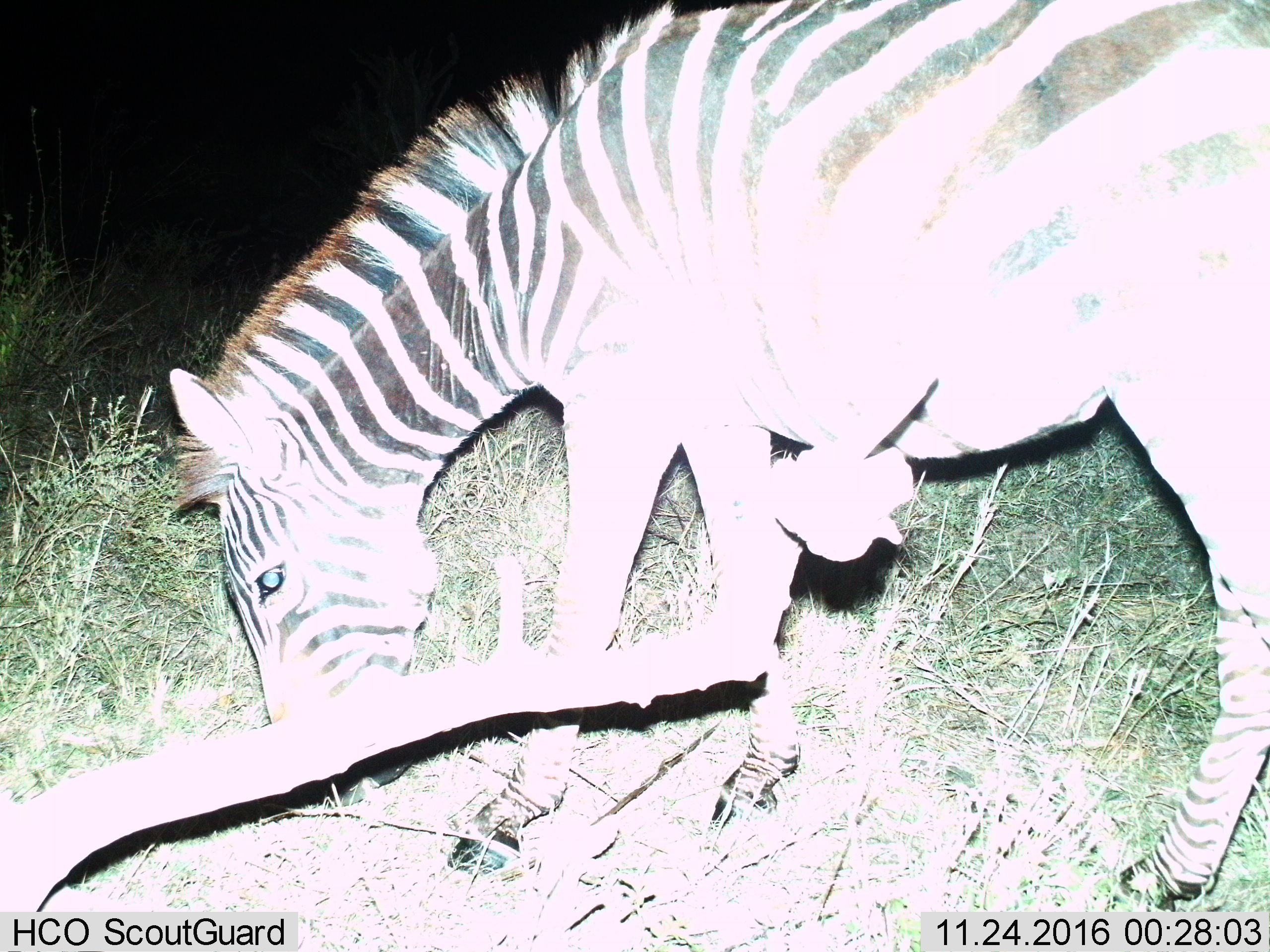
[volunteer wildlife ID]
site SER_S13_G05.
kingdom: Animalia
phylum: Chordata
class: Mammalia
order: Perissodactyla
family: Equidae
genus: Equus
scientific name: Equus quagga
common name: plains zebra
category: zebraplains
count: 1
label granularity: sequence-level